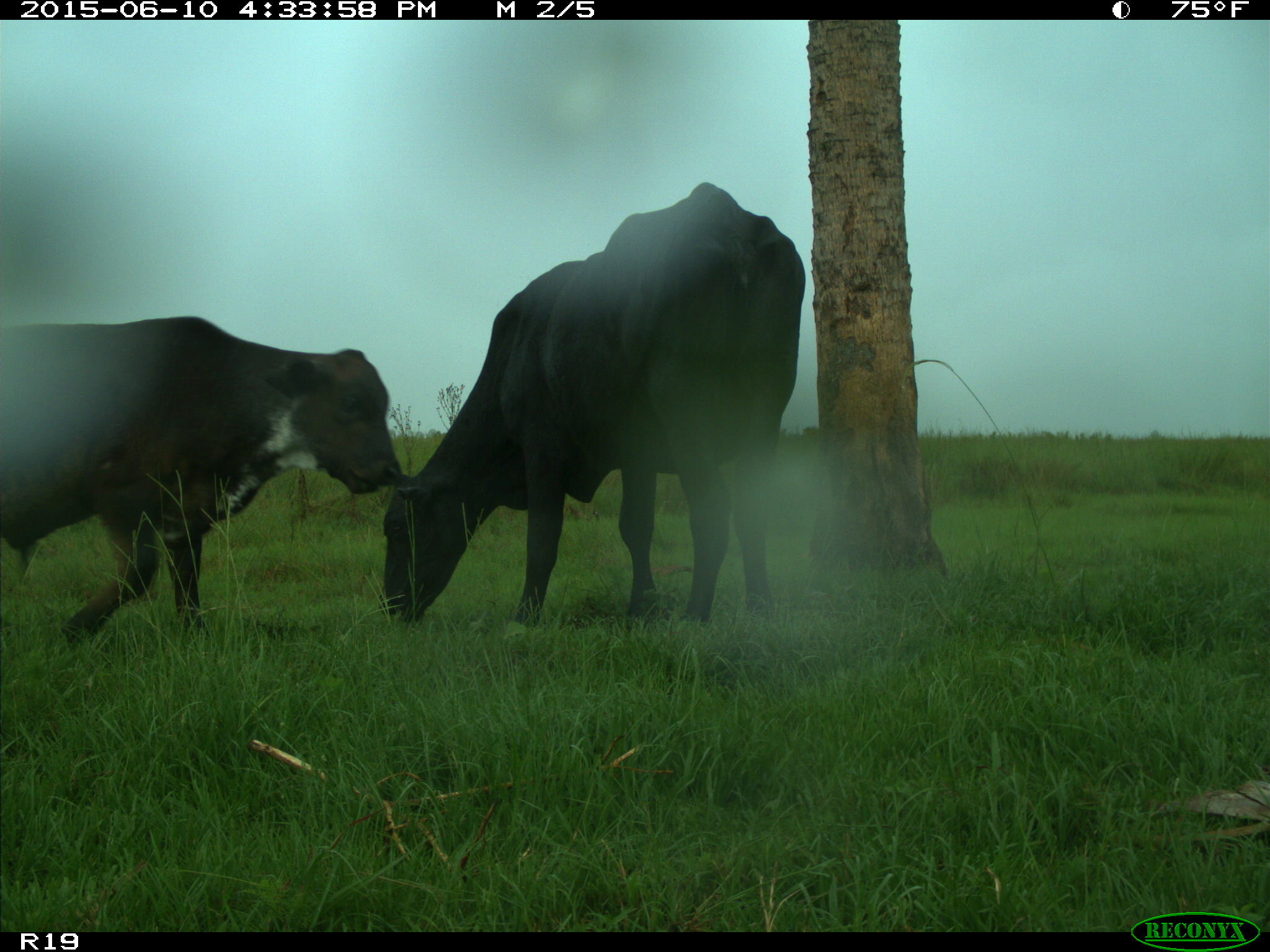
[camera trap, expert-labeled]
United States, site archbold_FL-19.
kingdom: Animalia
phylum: Chordata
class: Mammalia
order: Artiodactyla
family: Bovidae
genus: Bos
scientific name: Bos taurus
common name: domestic cow